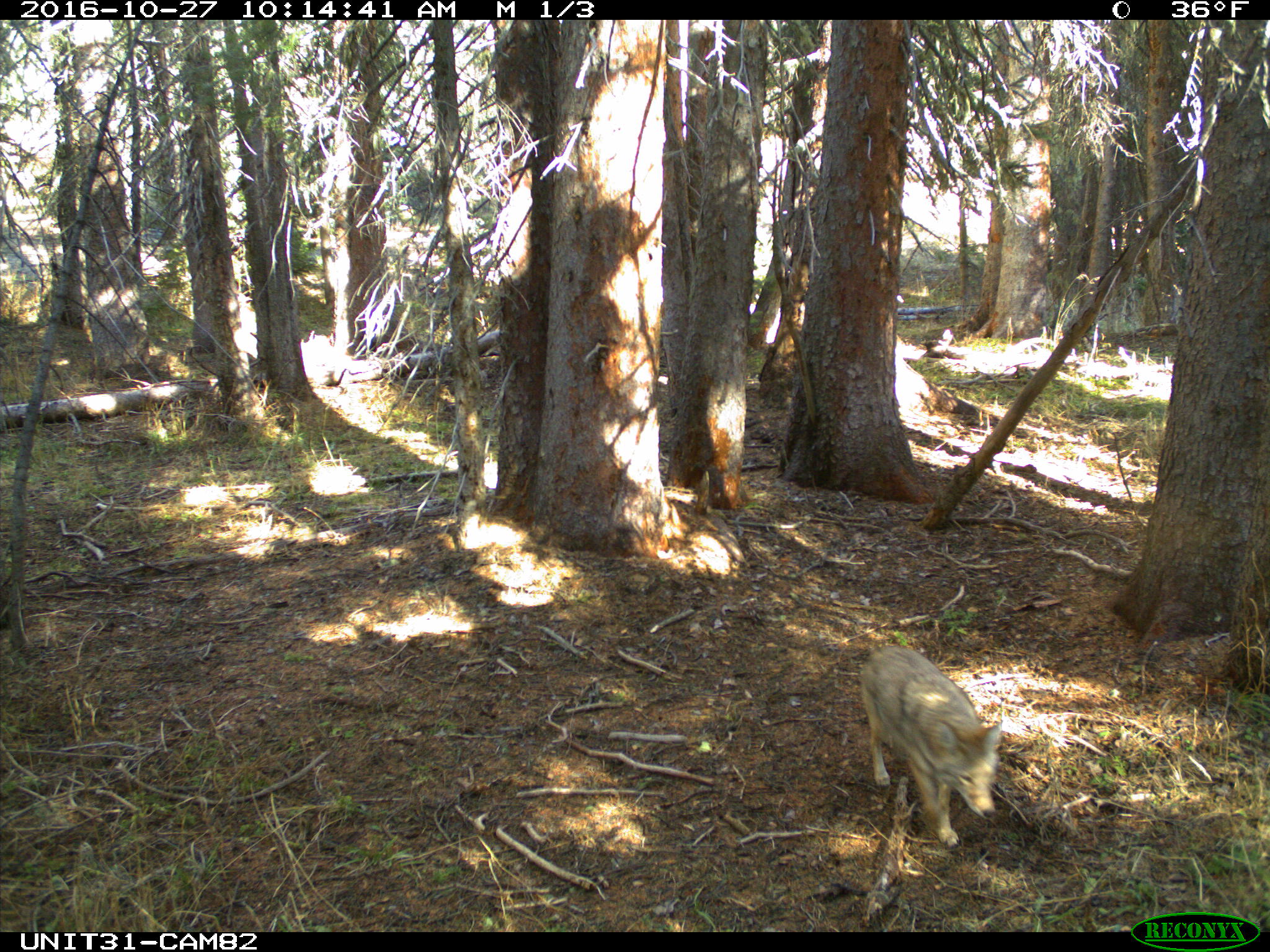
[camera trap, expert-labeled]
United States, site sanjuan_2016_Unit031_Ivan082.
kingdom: Animalia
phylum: Chordata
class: Mammalia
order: Carnivora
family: Canidae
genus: Canis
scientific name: Canis latrans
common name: coyote